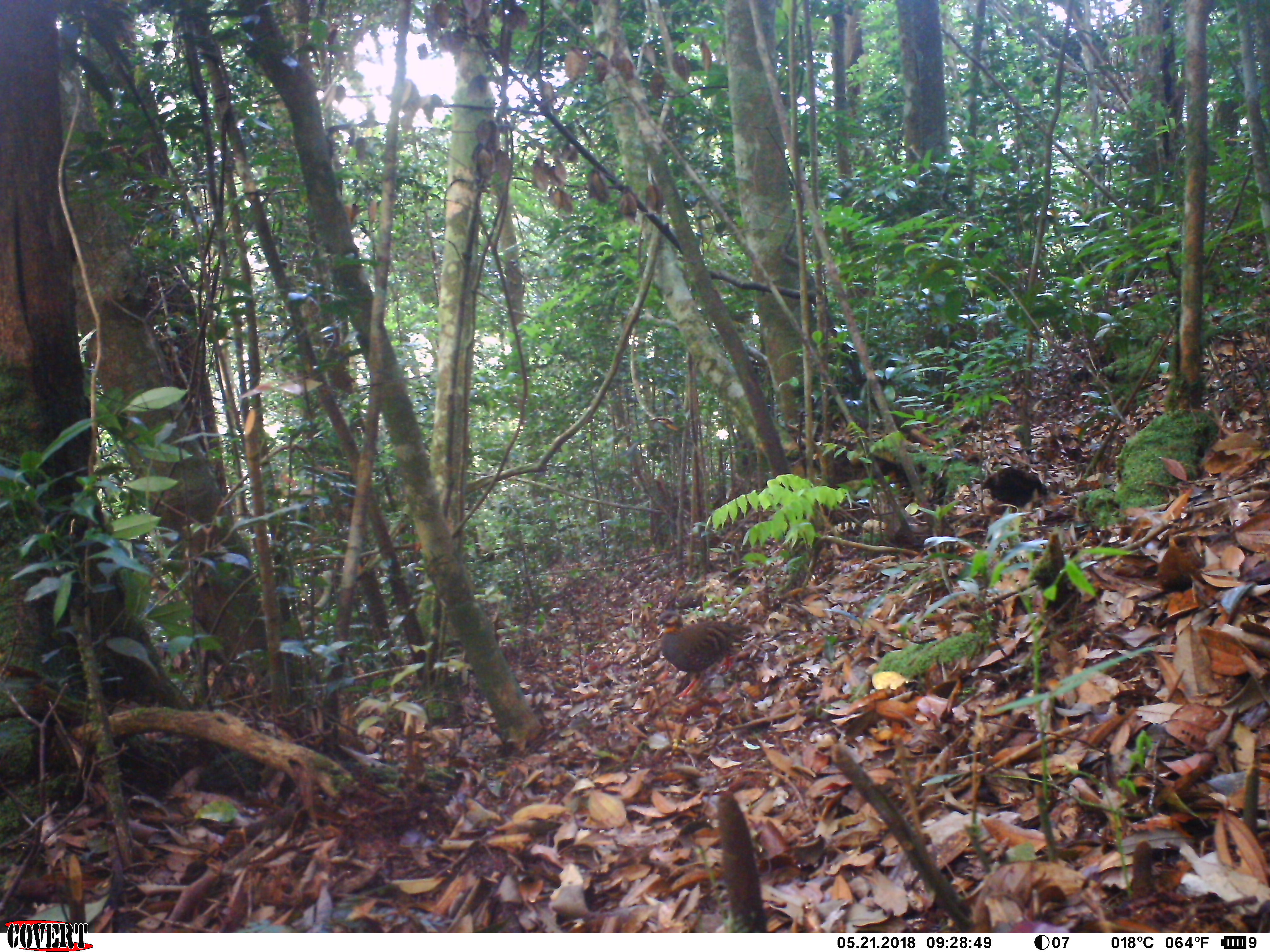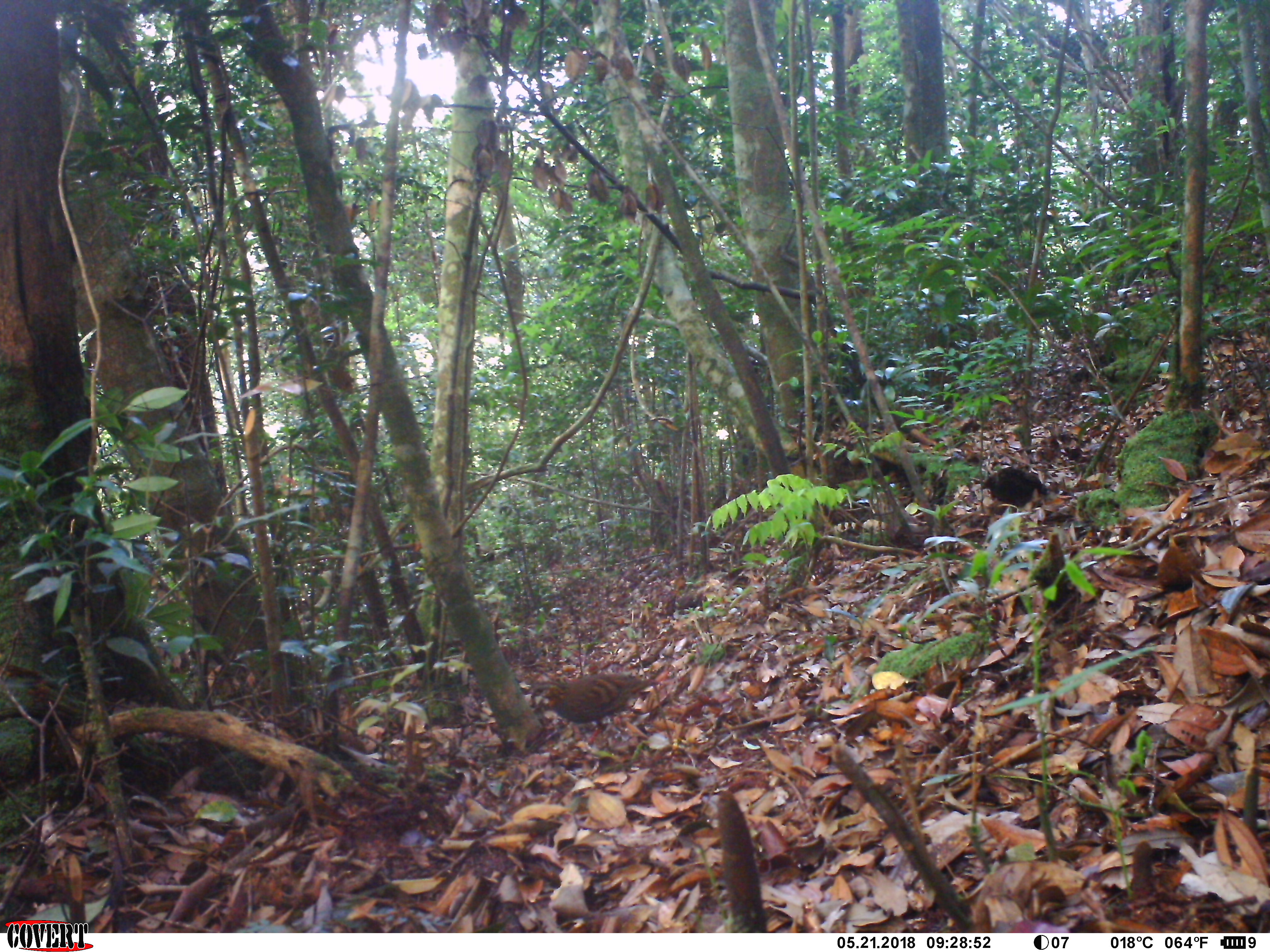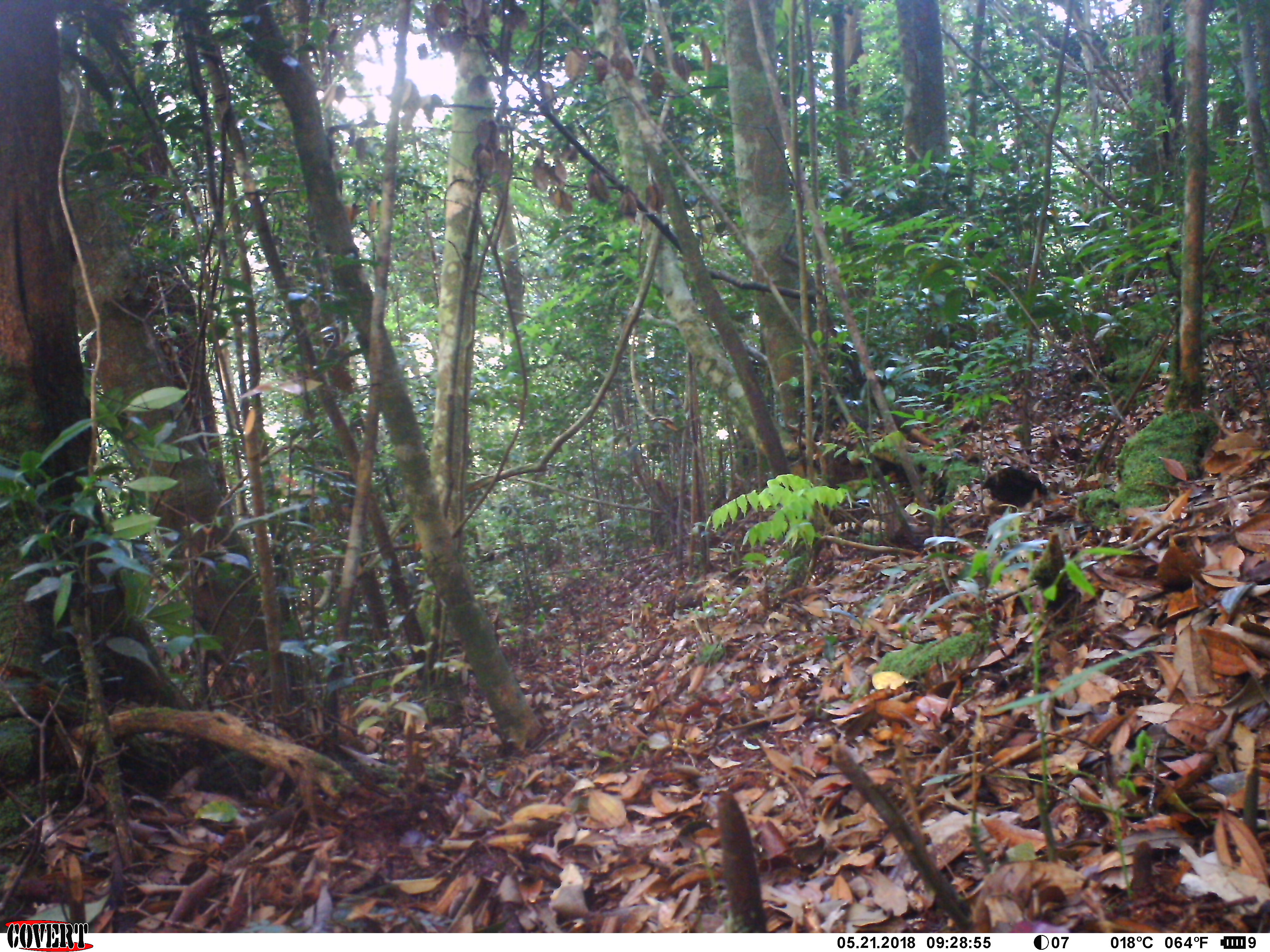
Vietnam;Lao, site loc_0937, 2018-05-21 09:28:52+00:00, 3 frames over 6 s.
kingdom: Animalia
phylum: Chordata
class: Aves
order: Galliformes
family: Phasianidae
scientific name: Phasianidae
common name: partridge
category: unidentified partridge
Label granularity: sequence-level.